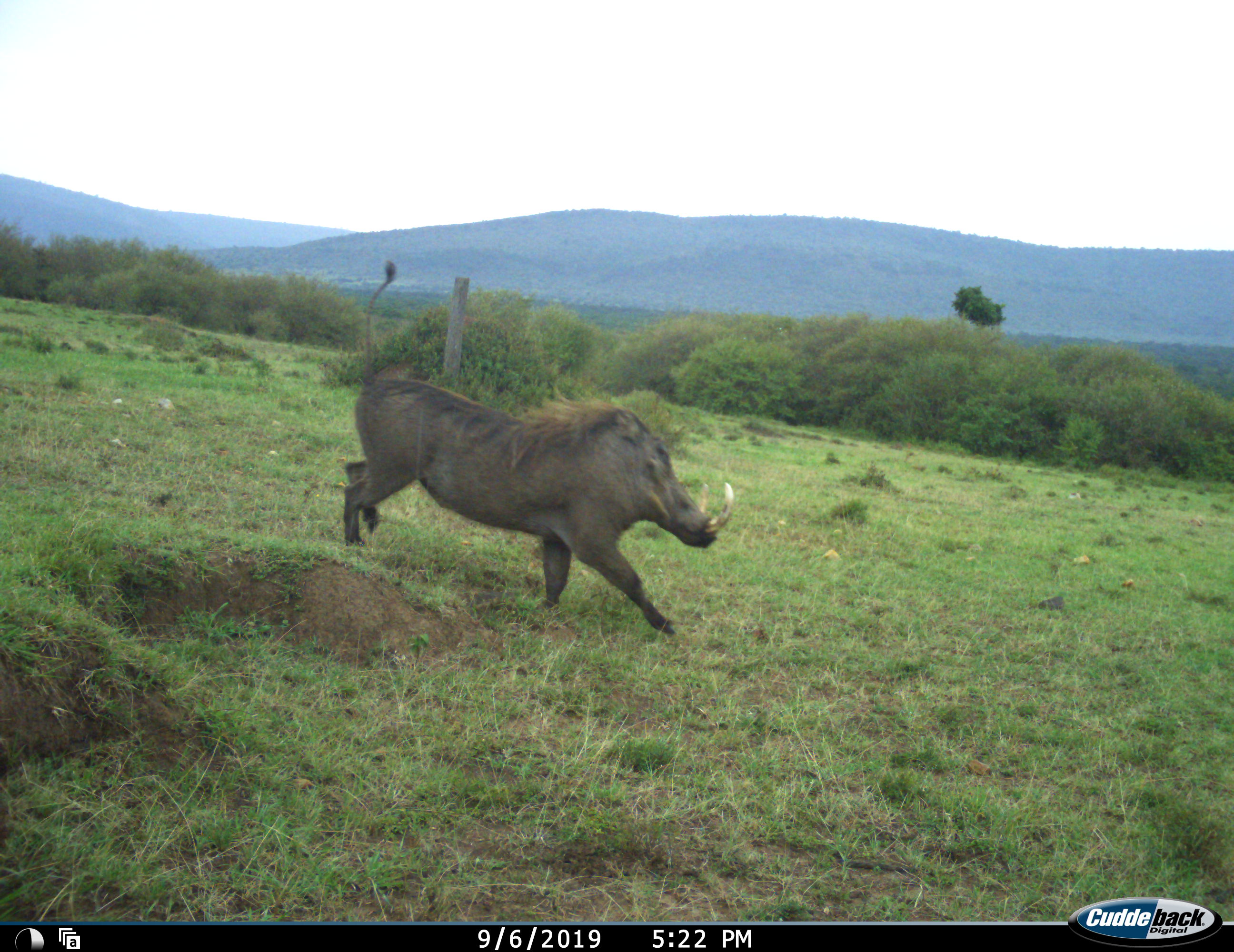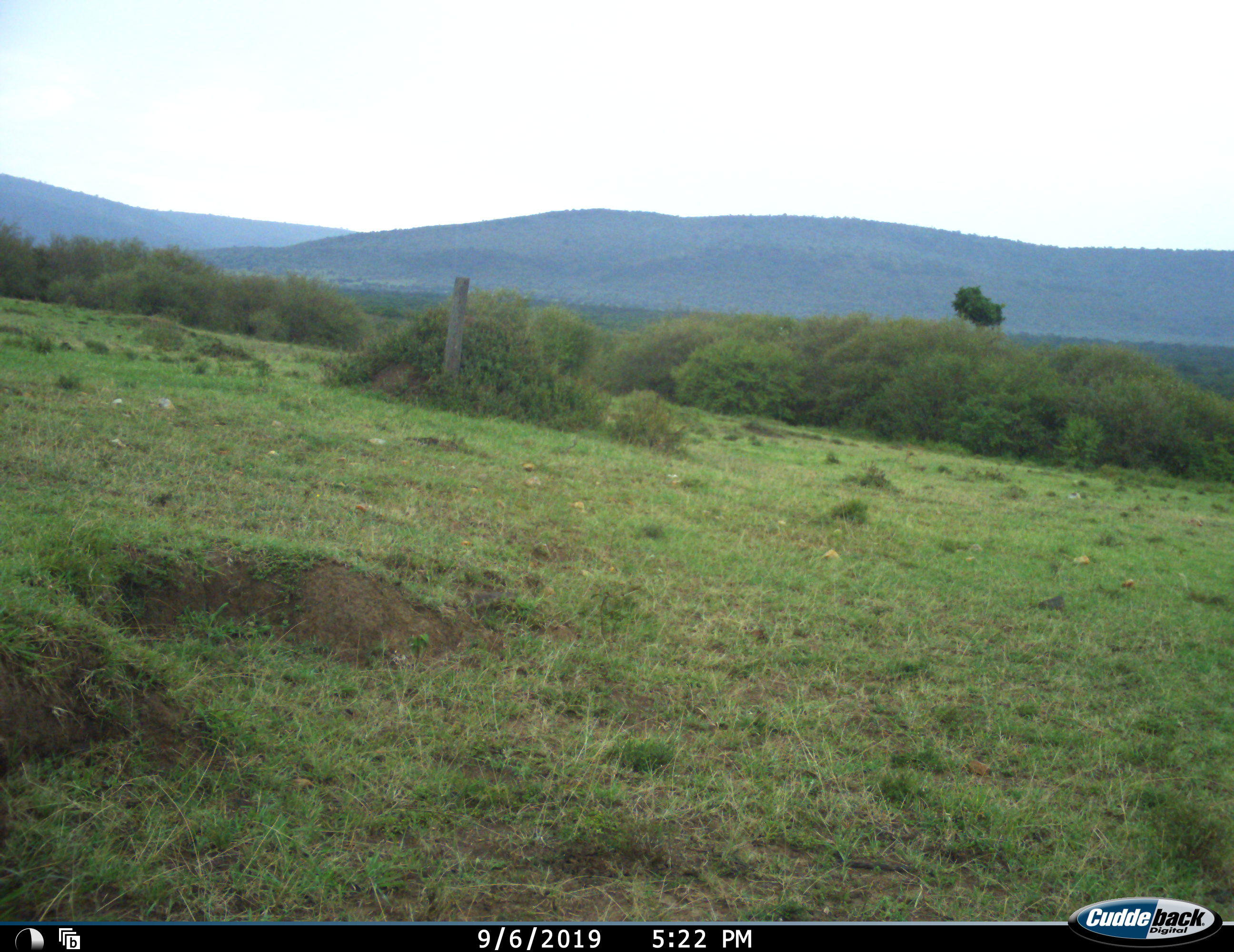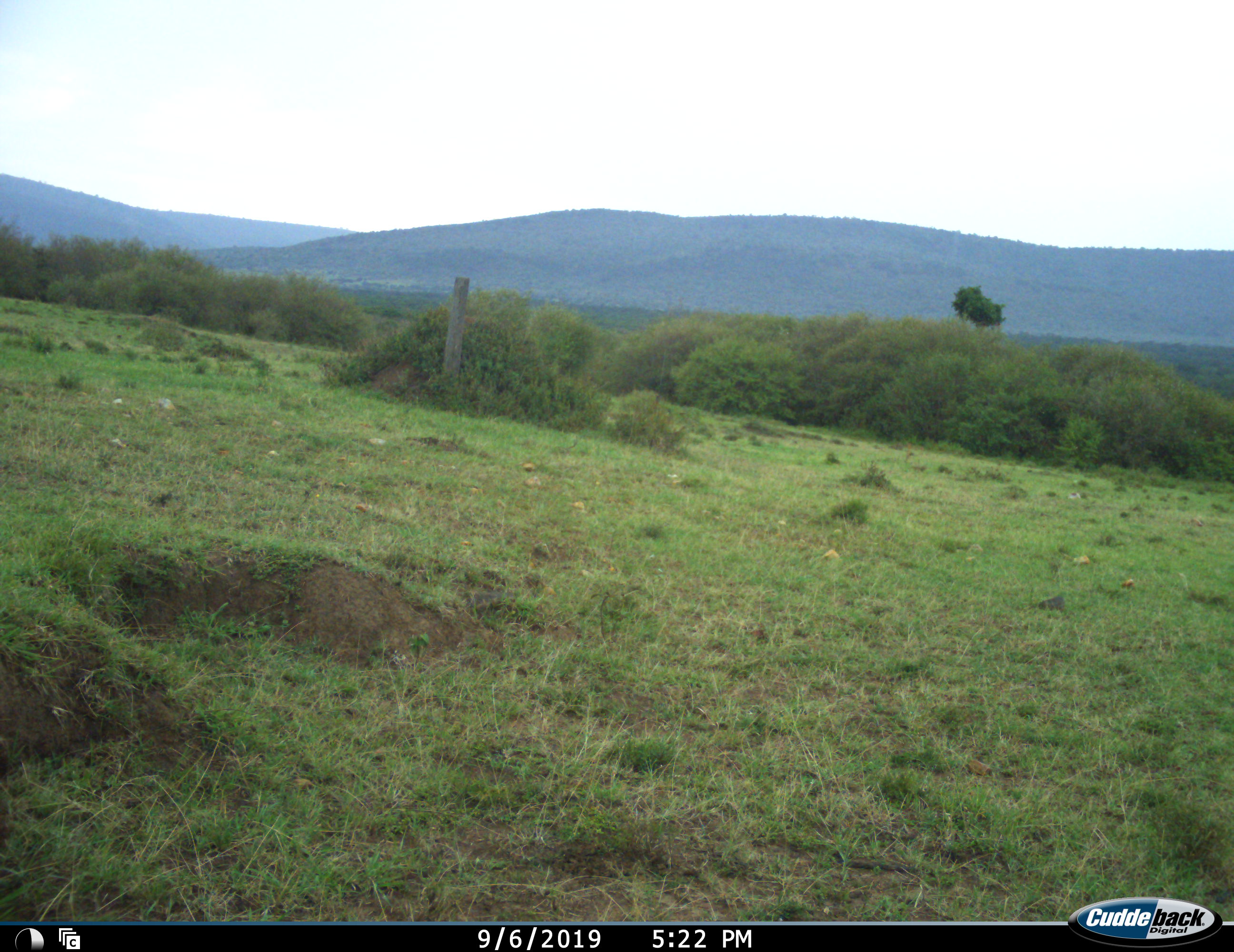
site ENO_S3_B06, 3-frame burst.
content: unidentified animal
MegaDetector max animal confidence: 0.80